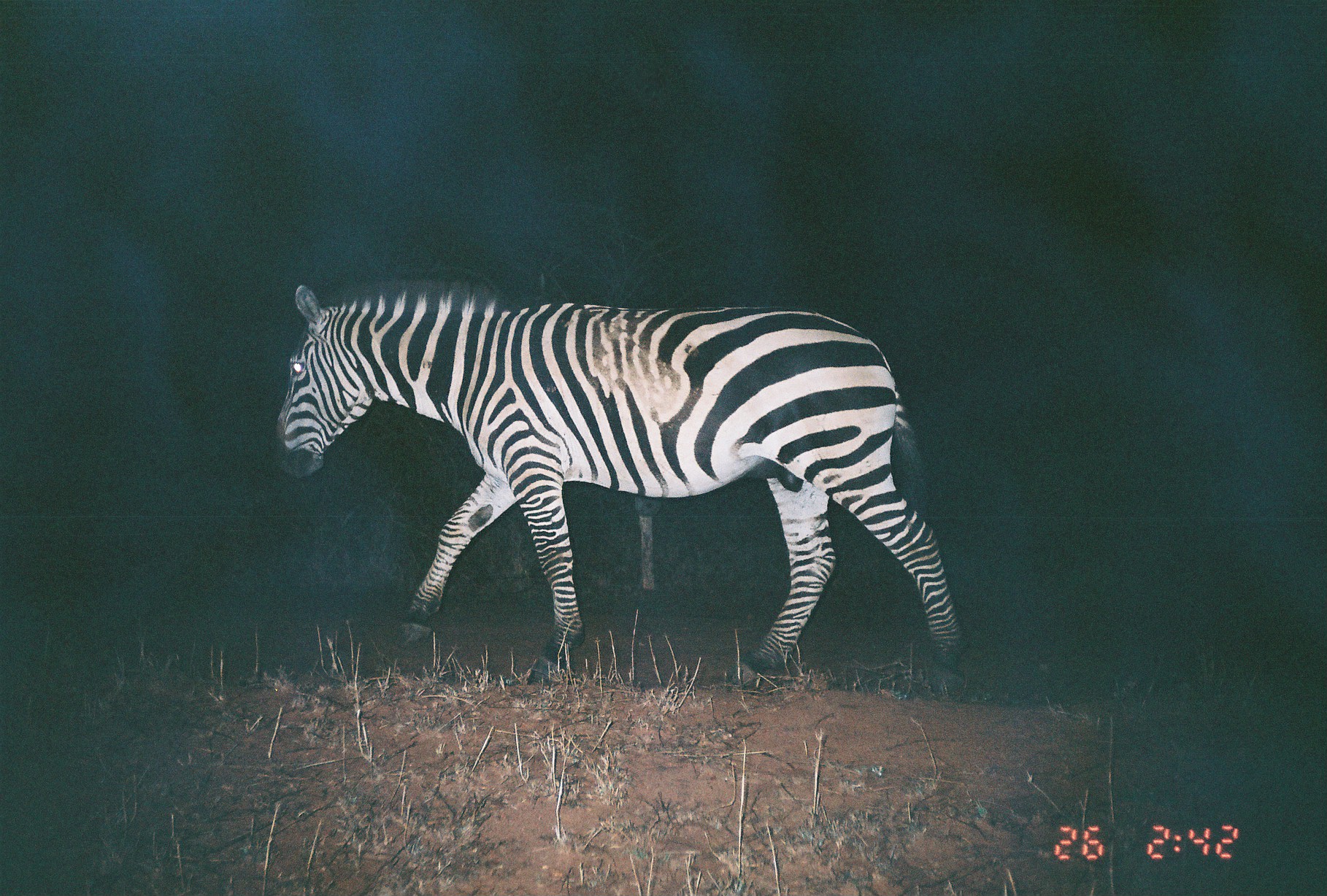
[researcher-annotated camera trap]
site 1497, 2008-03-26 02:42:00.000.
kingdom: Animalia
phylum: Chordata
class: Mammalia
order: Perissodactyla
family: Equidae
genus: Equus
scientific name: Equus quagga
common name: plains zebra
Equus quagga (plains zebra), count 1.